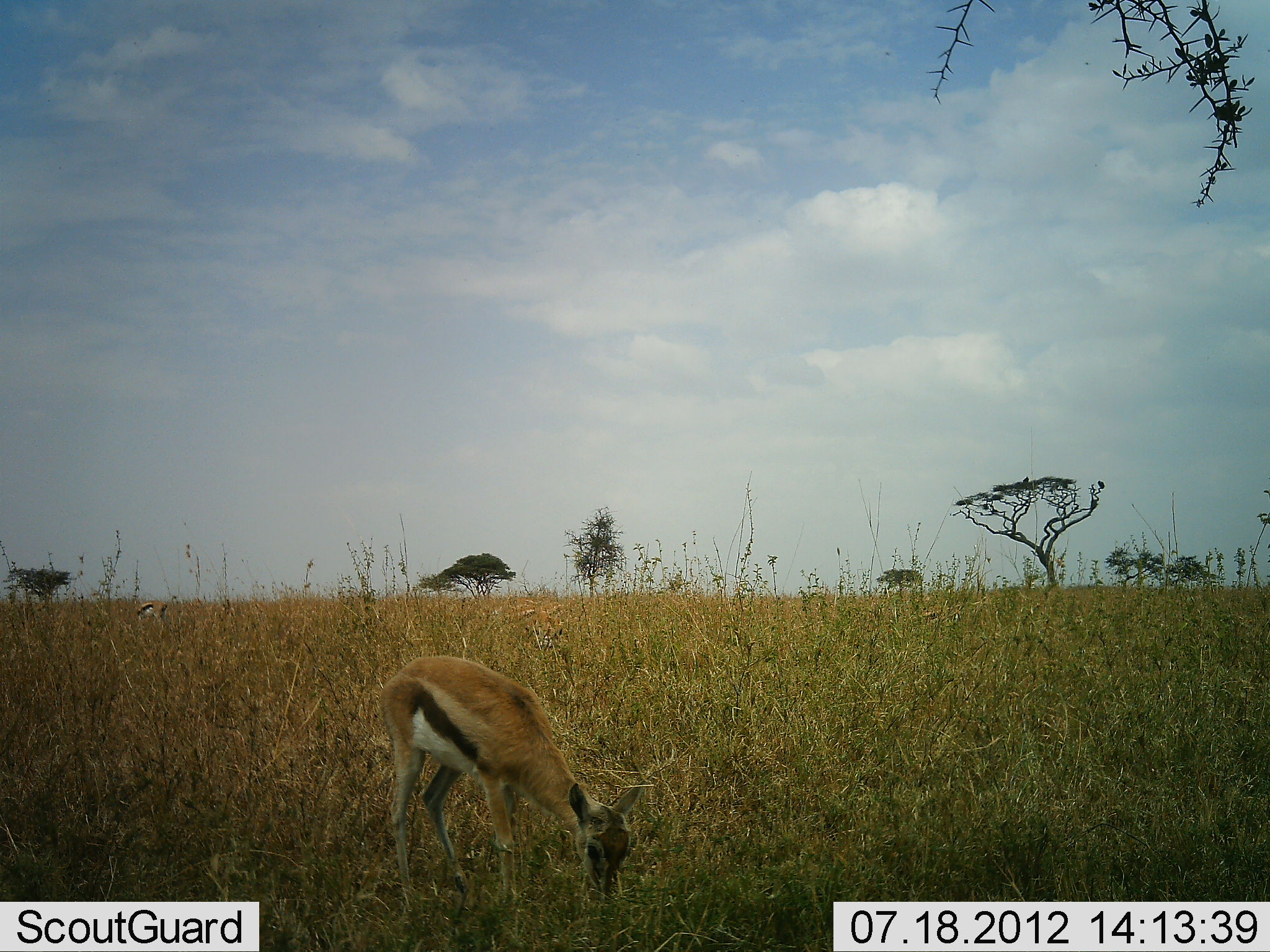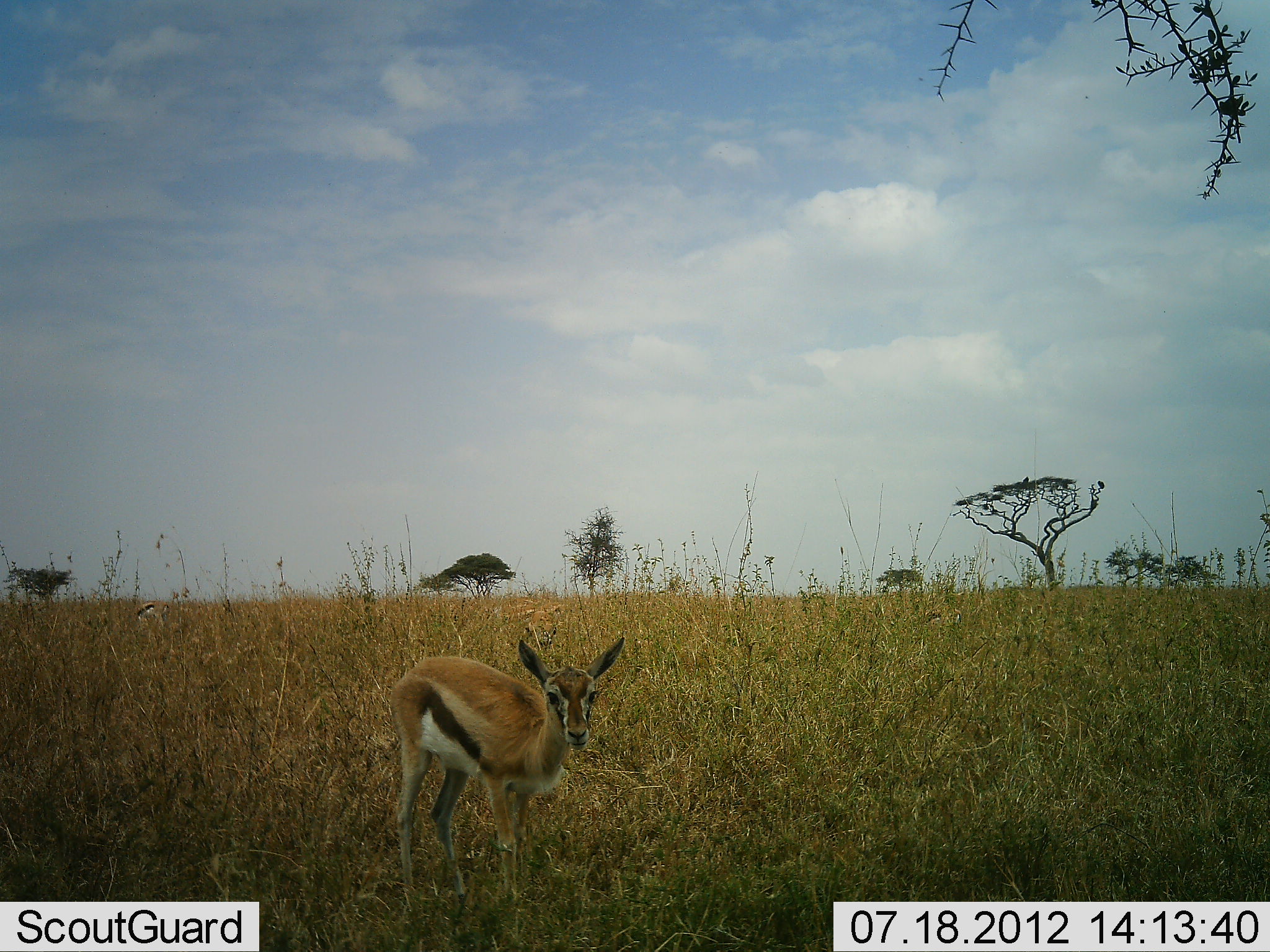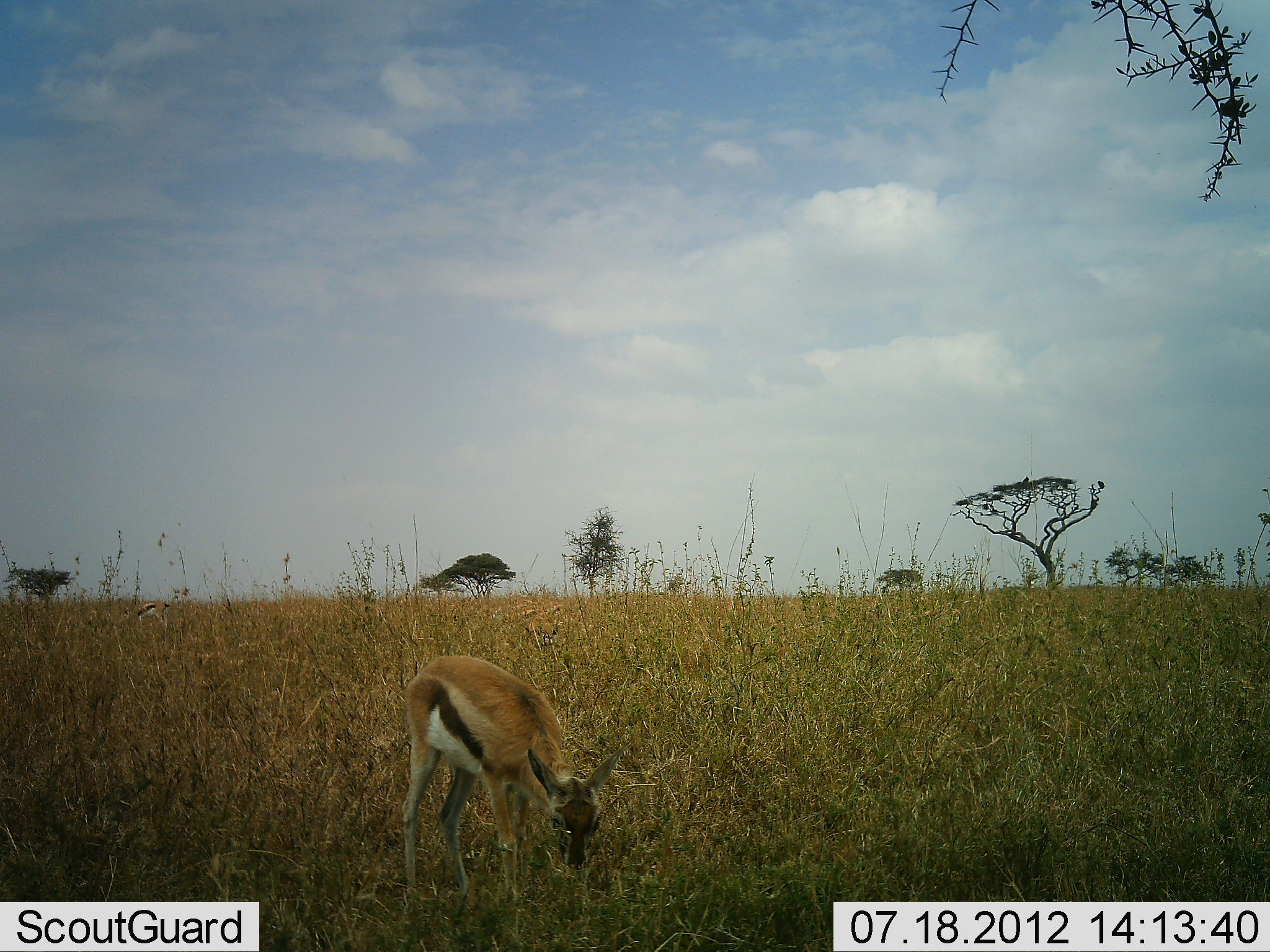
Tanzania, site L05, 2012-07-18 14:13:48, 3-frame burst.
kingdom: Animalia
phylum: Chordata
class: Mammalia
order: Artiodactyla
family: Bovidae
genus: Eudorcas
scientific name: Eudorcas thomsonii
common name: thomson's gazelle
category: gazellethomsons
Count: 1.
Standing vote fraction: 60%.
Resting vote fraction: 0%.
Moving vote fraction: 0%.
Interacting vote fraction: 0%.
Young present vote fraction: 10%.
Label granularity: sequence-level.